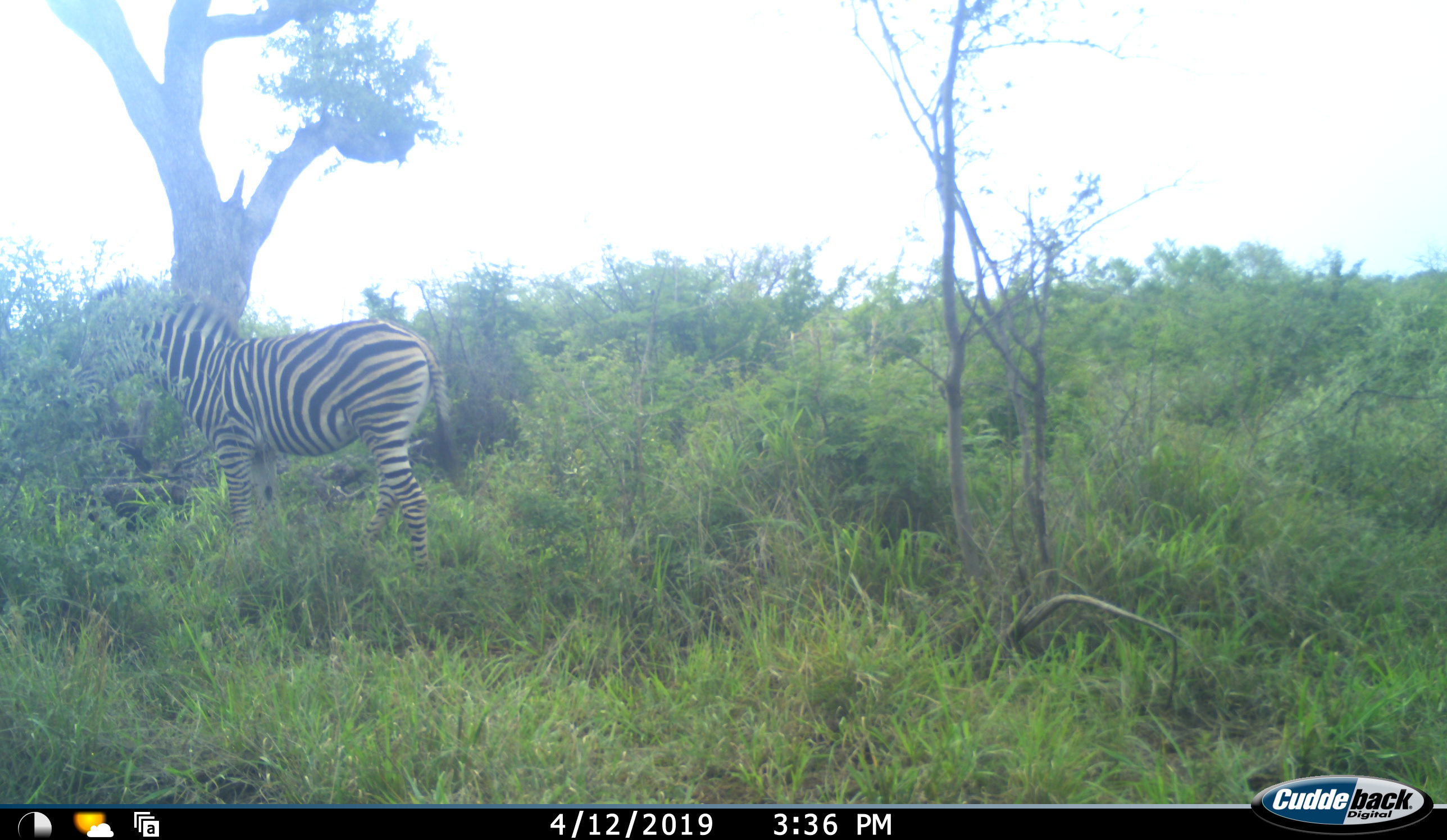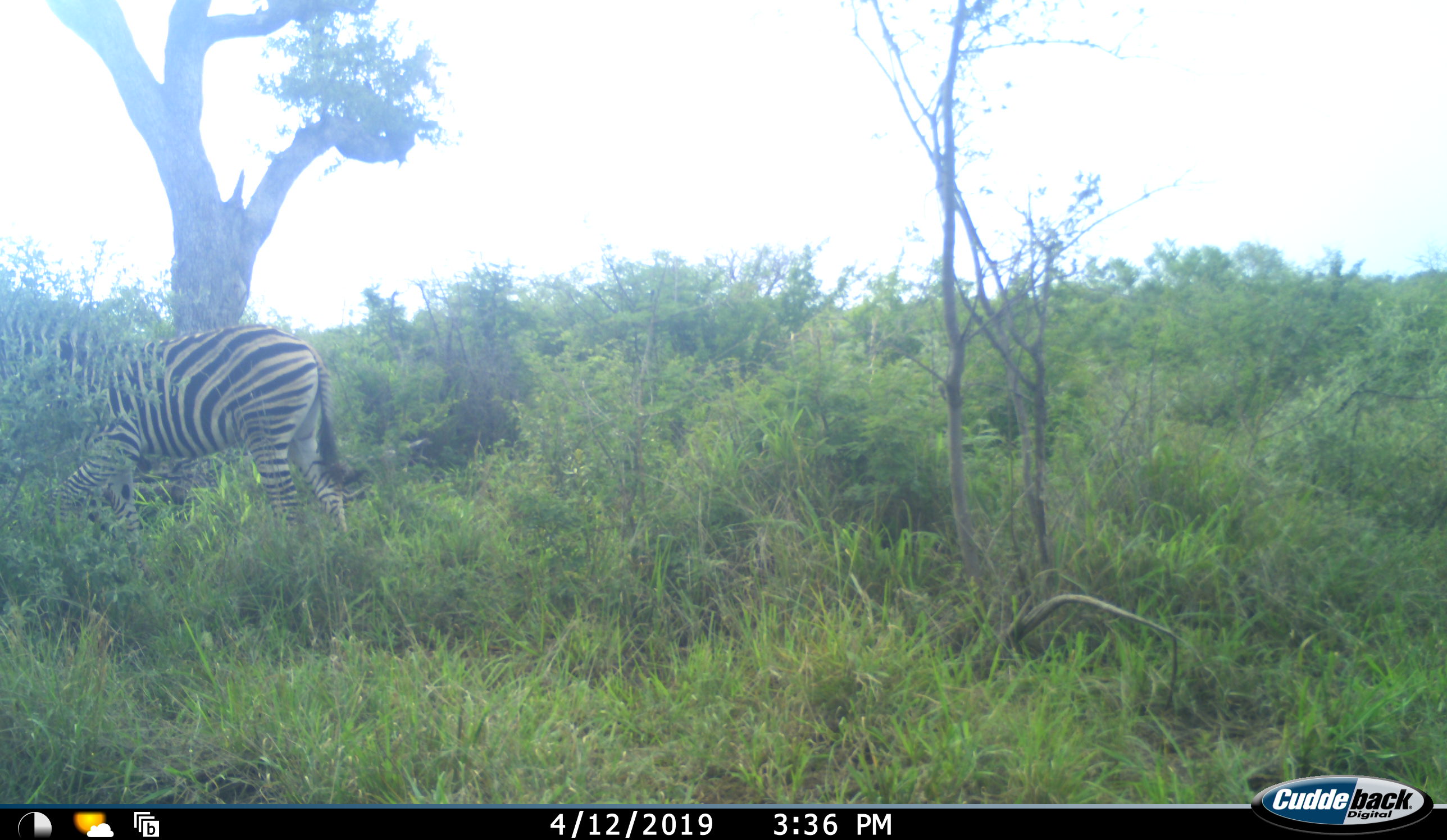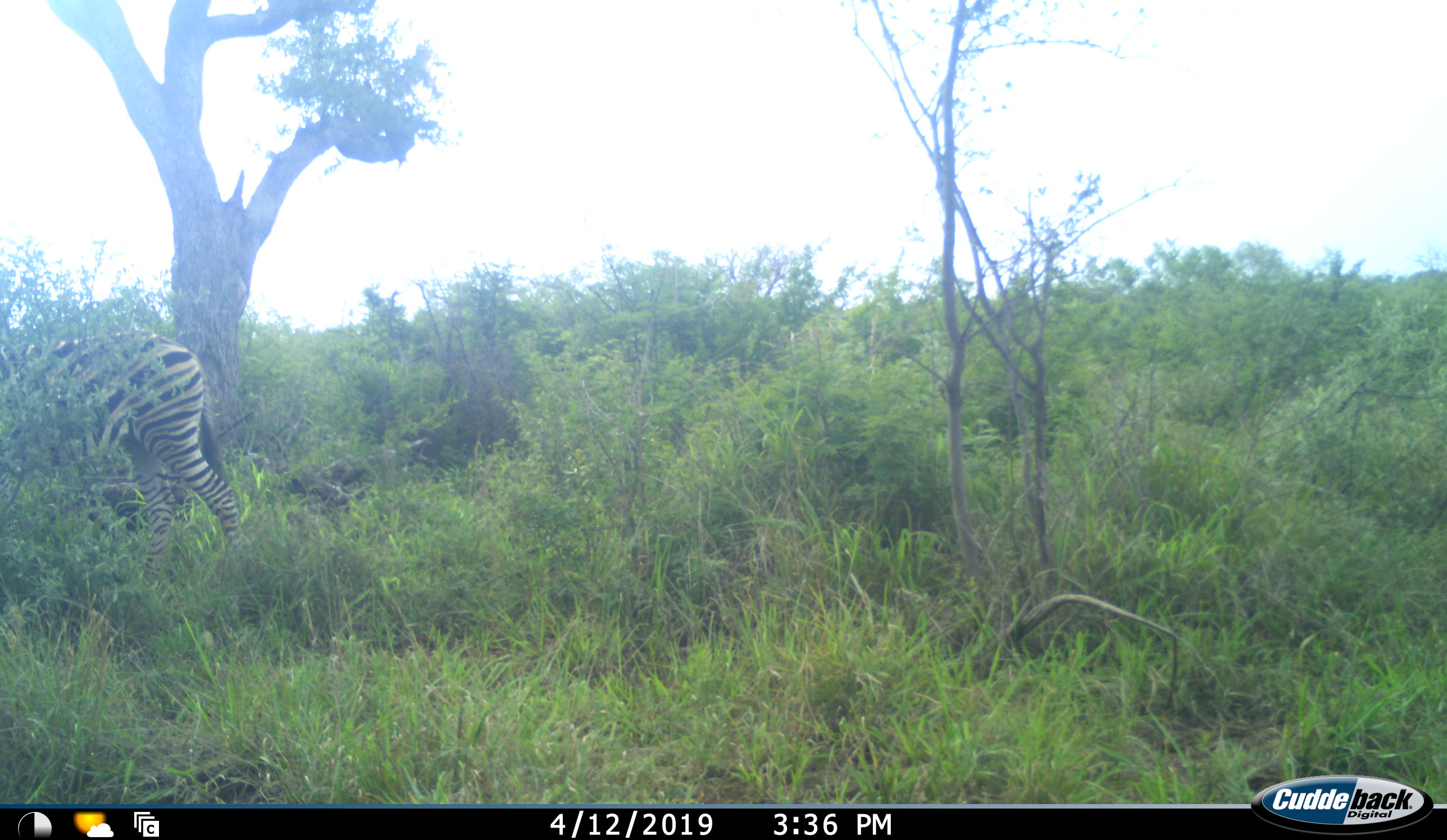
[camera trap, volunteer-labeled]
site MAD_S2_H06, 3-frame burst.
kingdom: Animalia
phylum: Chordata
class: Mammalia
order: Perissodactyla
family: Equidae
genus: Equus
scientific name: Equus quagga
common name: plains zebra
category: zebraplains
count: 1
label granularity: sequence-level